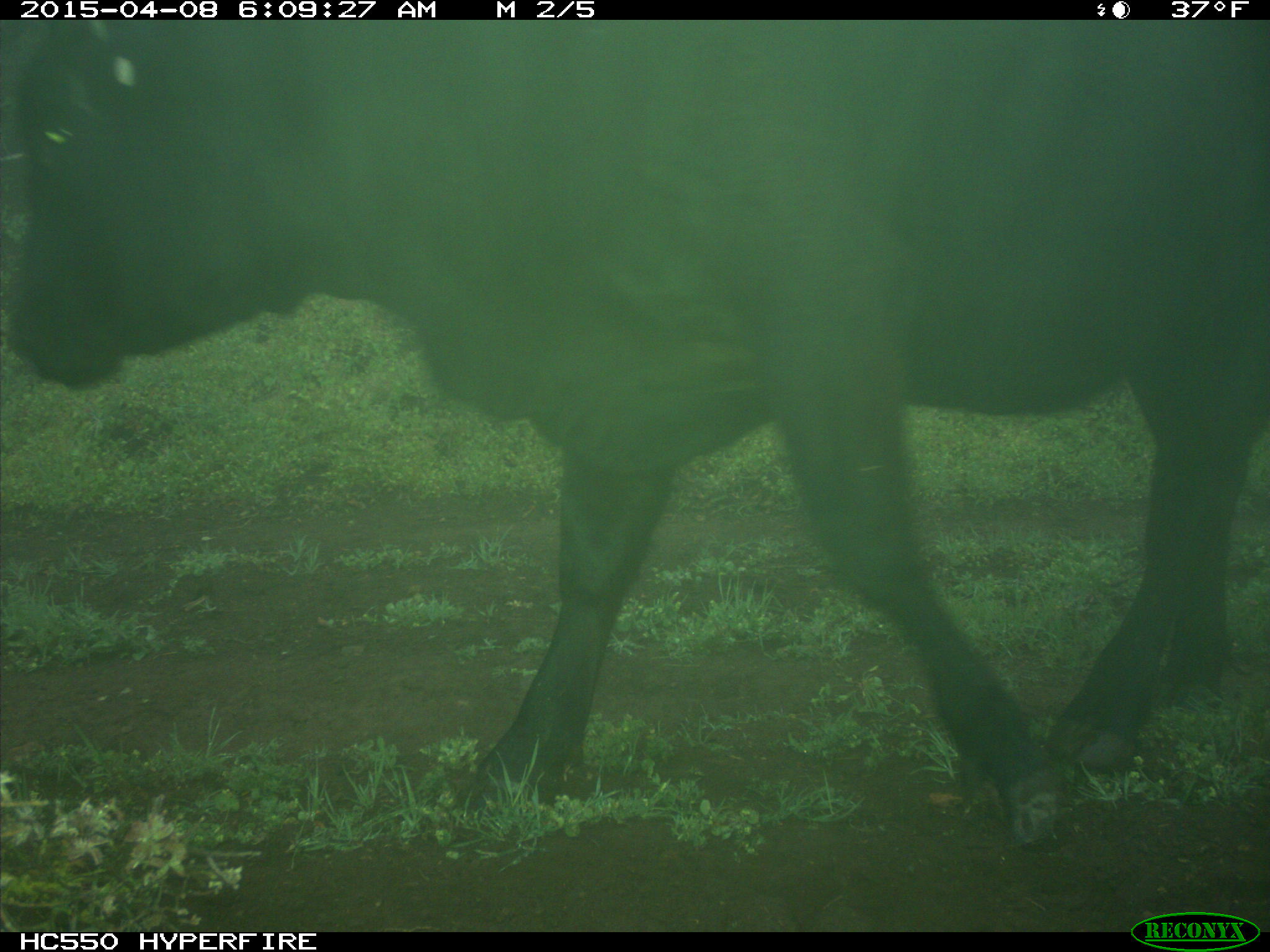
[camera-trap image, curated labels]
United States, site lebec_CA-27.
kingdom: Animalia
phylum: Chordata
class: Mammalia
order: Artiodactyla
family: Bovidae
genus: Bos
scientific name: Bos taurus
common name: domestic cow